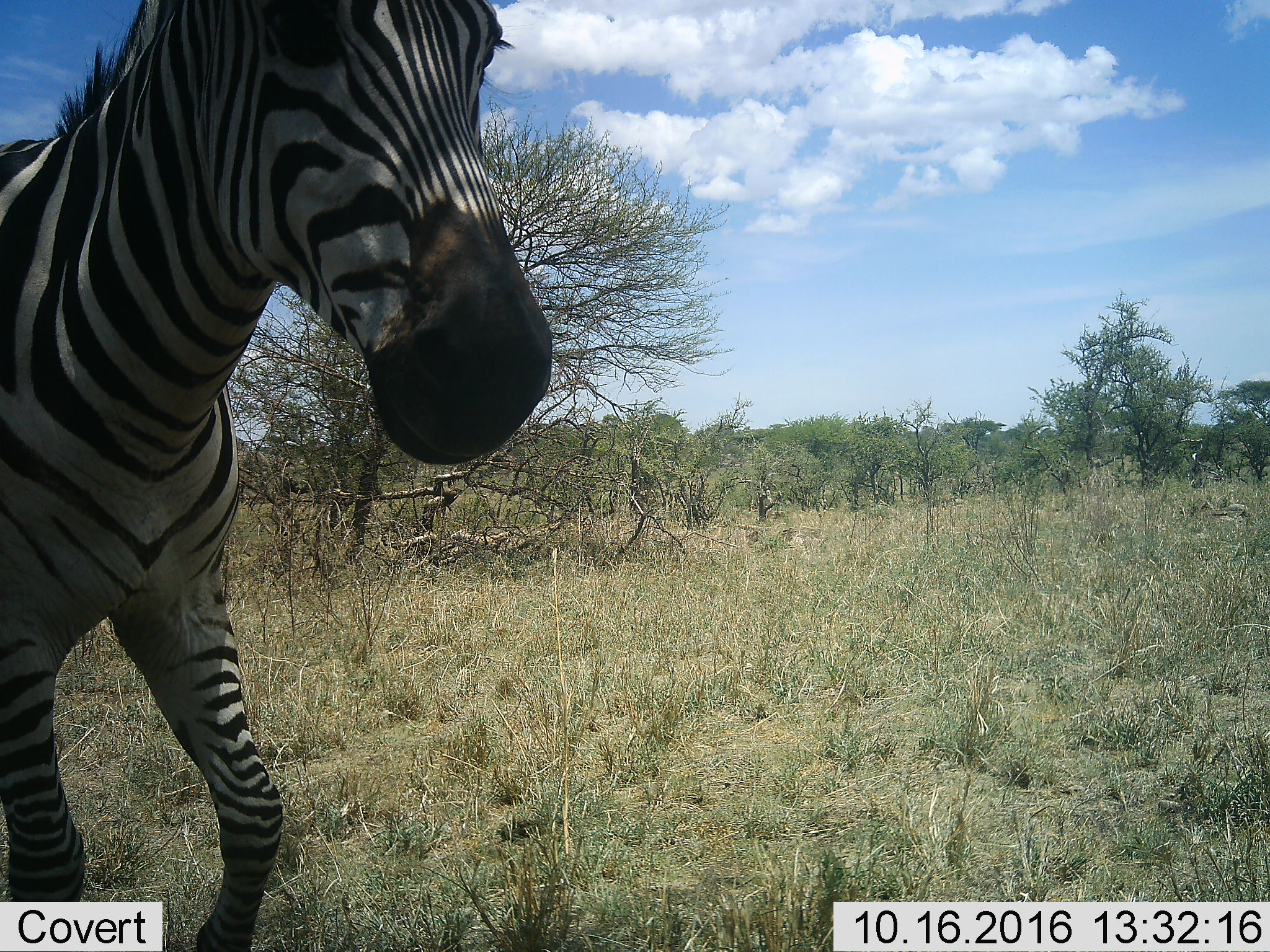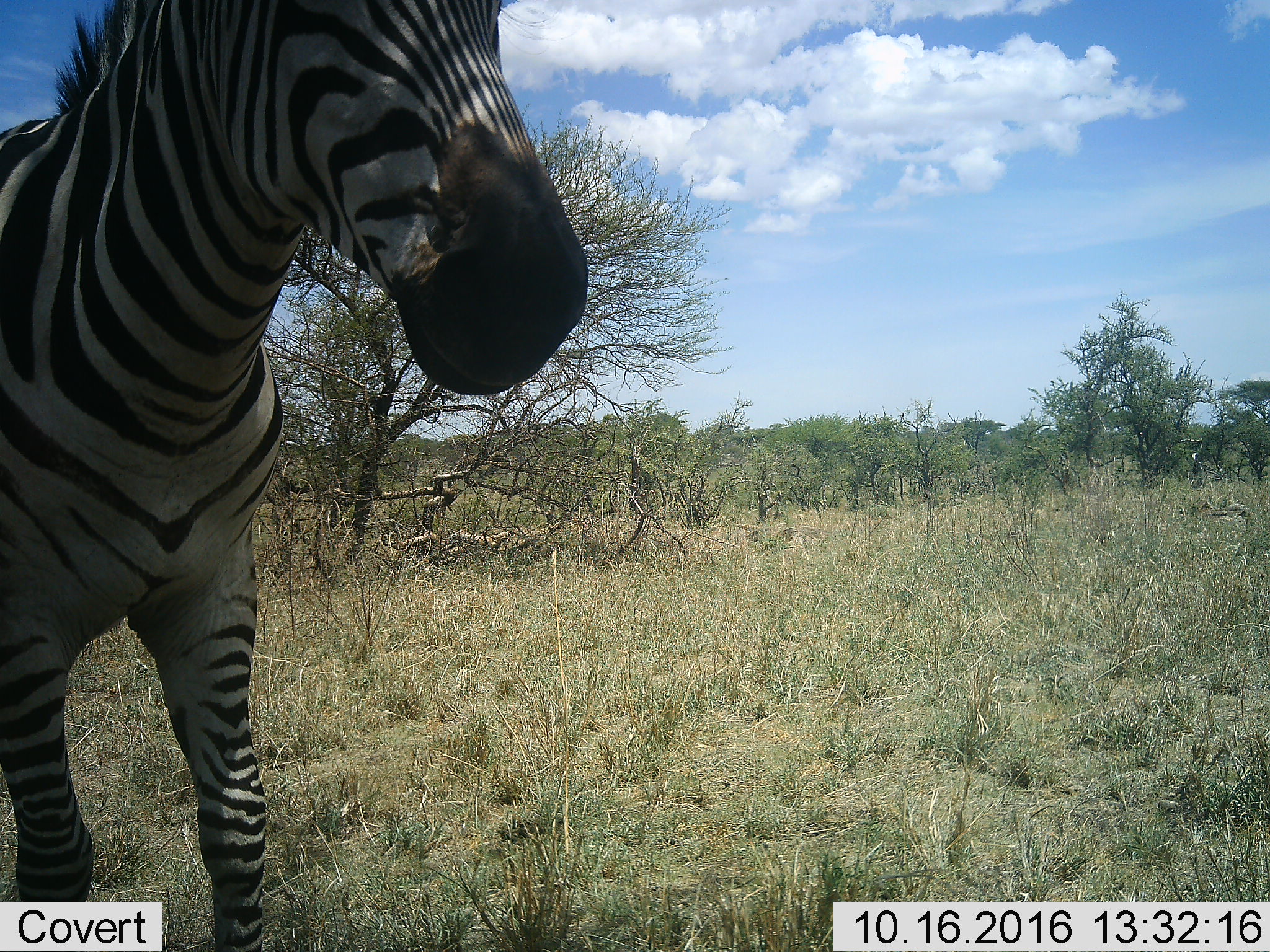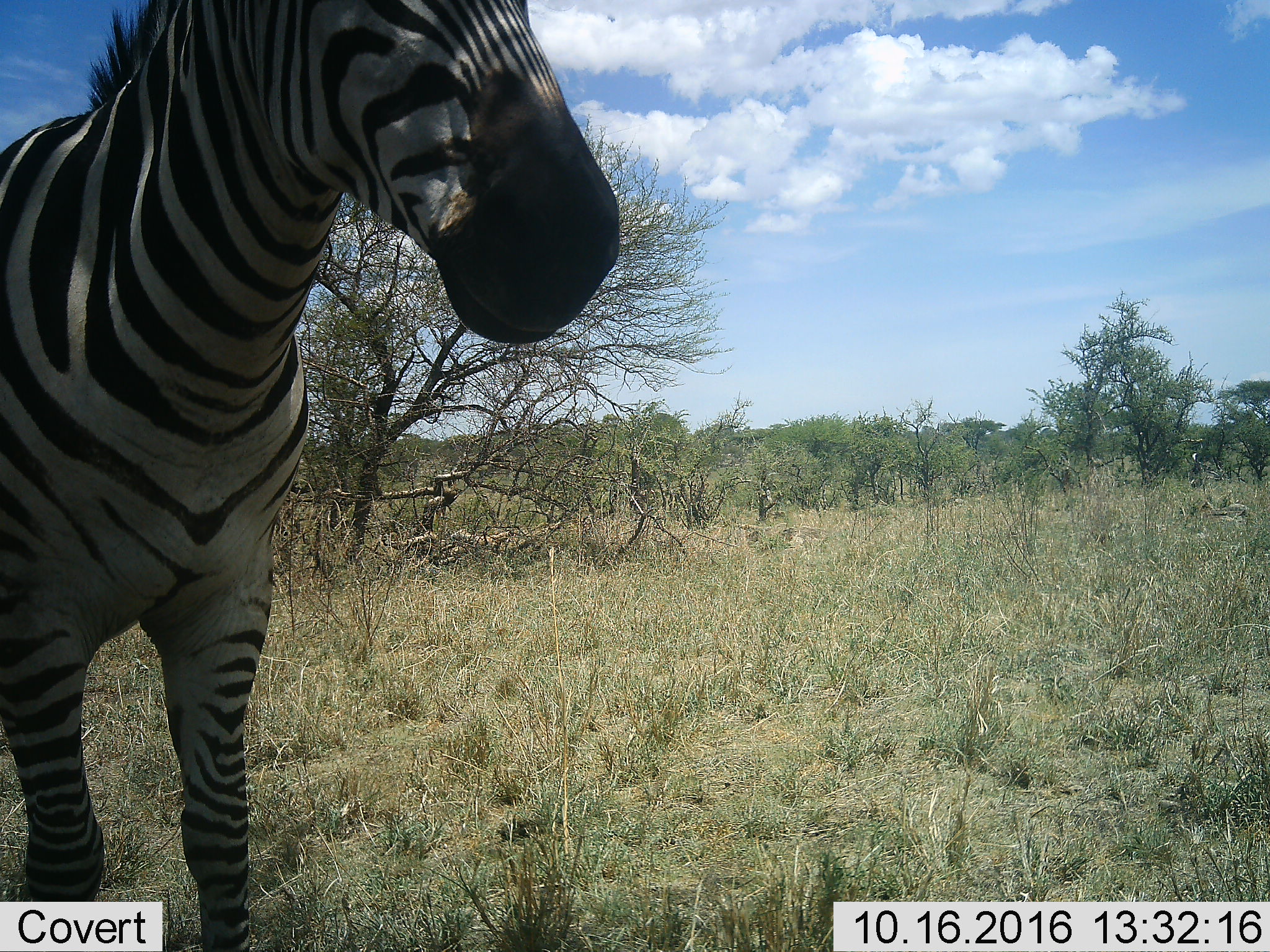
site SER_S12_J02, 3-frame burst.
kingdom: Animalia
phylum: Chordata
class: Mammalia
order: Perissodactyla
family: Equidae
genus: Equus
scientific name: Equus quagga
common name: plains zebra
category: zebraplains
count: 1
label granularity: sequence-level